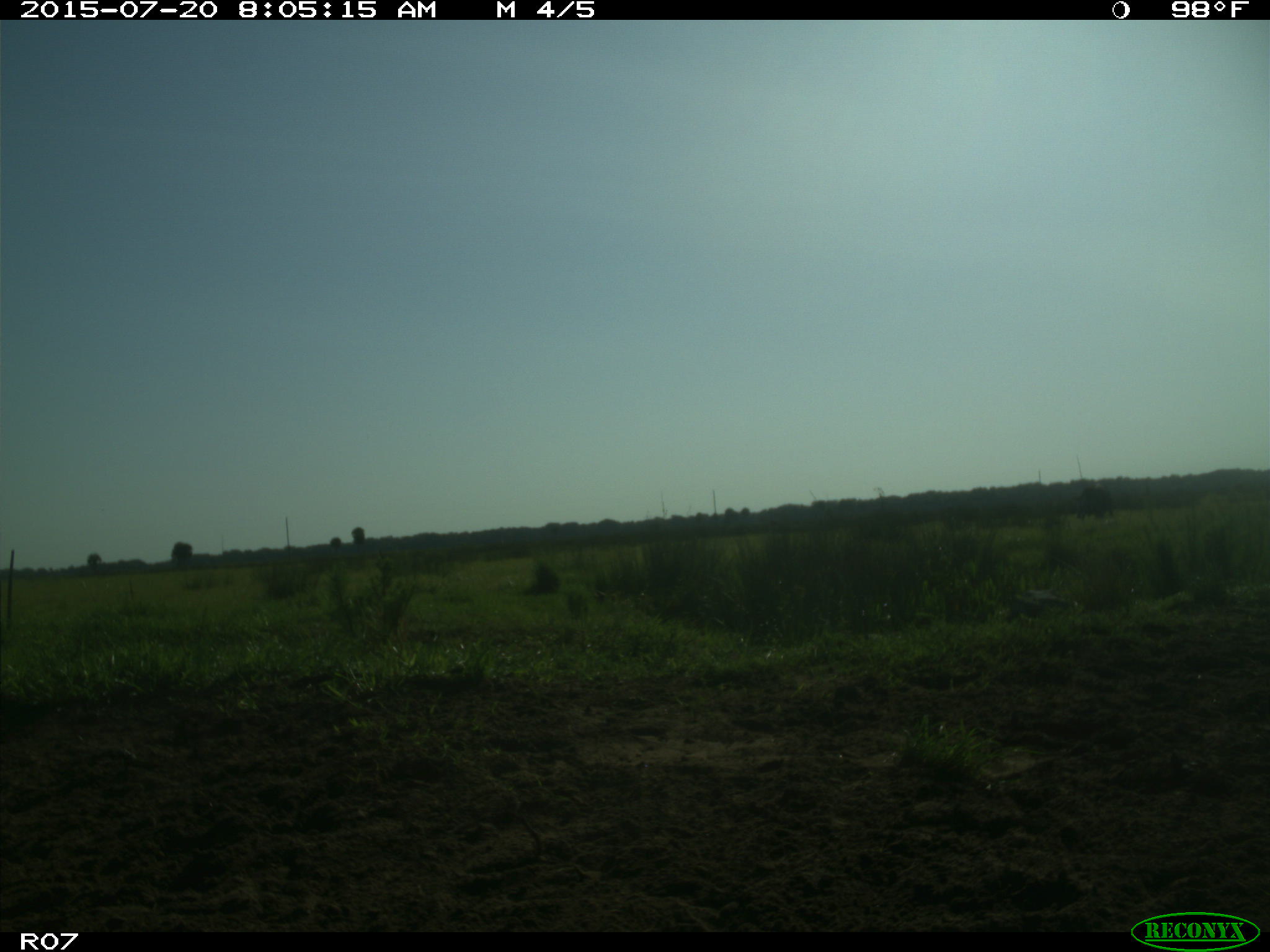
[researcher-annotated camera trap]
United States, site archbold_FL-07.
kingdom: Animalia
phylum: Chordata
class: Mammalia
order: Artiodactyla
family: Bovidae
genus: Bos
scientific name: Bos taurus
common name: domestic cow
Bos taurus (domestic cow).